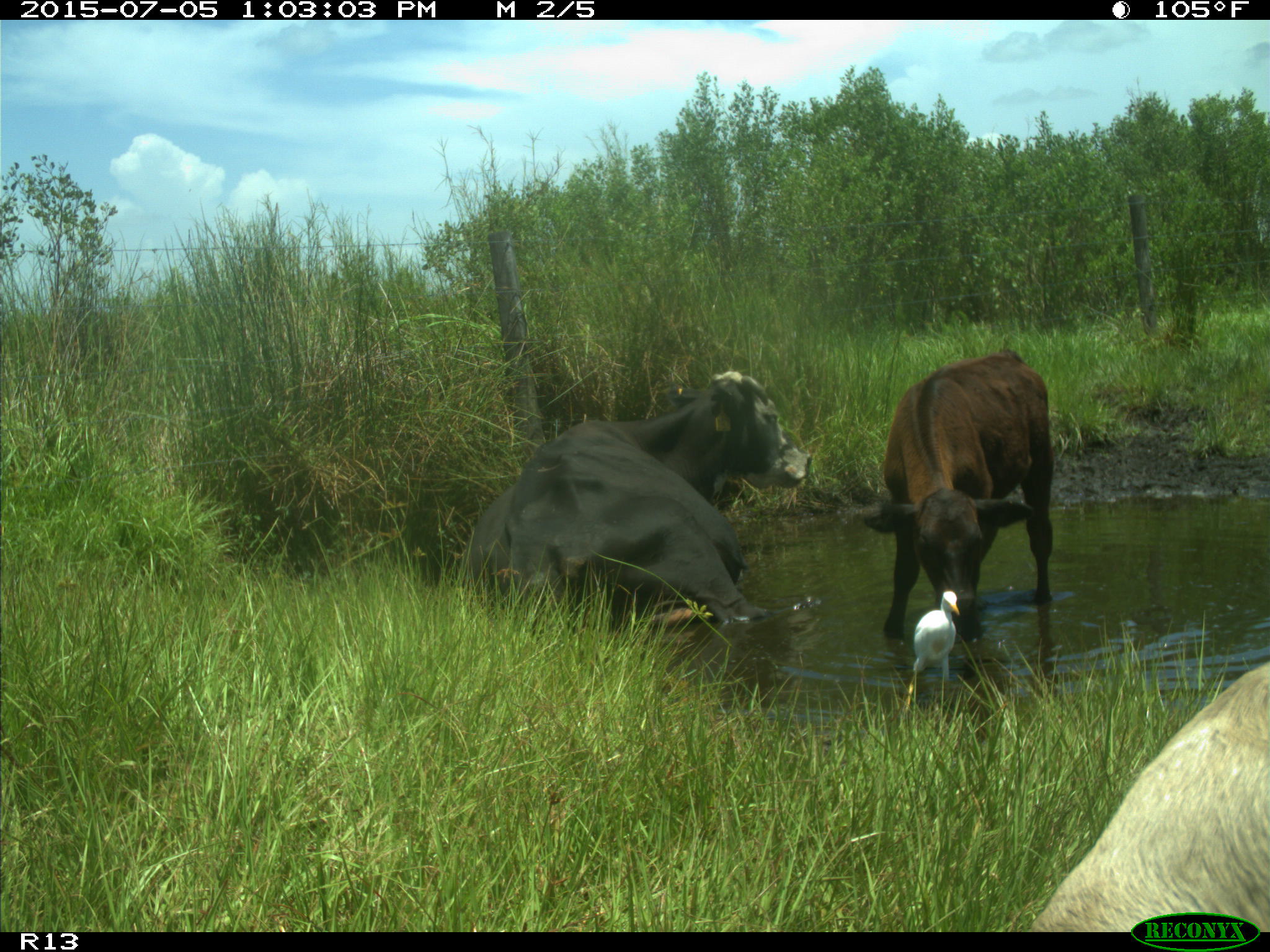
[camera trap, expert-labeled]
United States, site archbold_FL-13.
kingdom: Animalia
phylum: Chordata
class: Mammalia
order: Artiodactyla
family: Bovidae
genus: Bos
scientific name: Bos taurus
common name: domestic cow